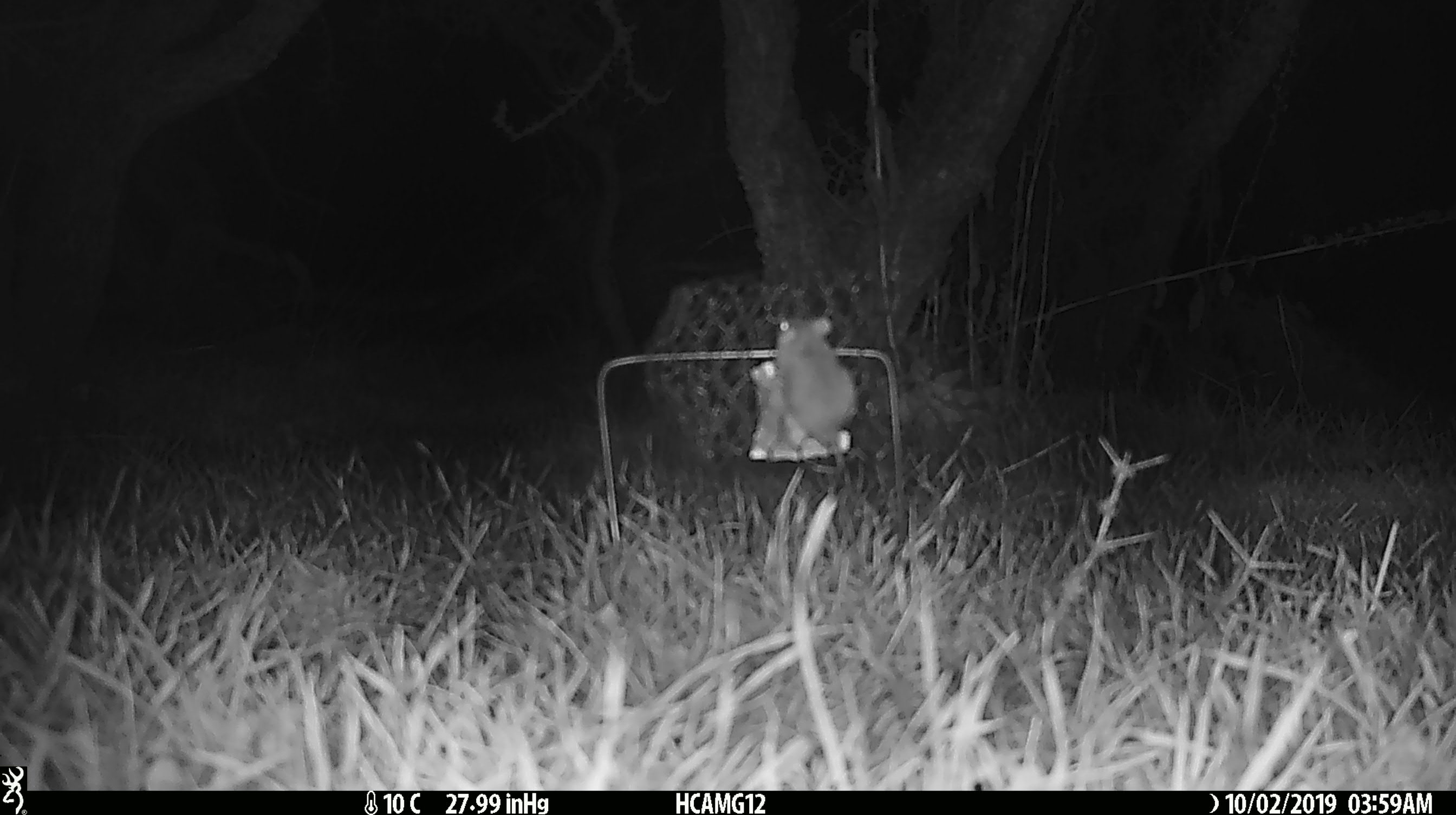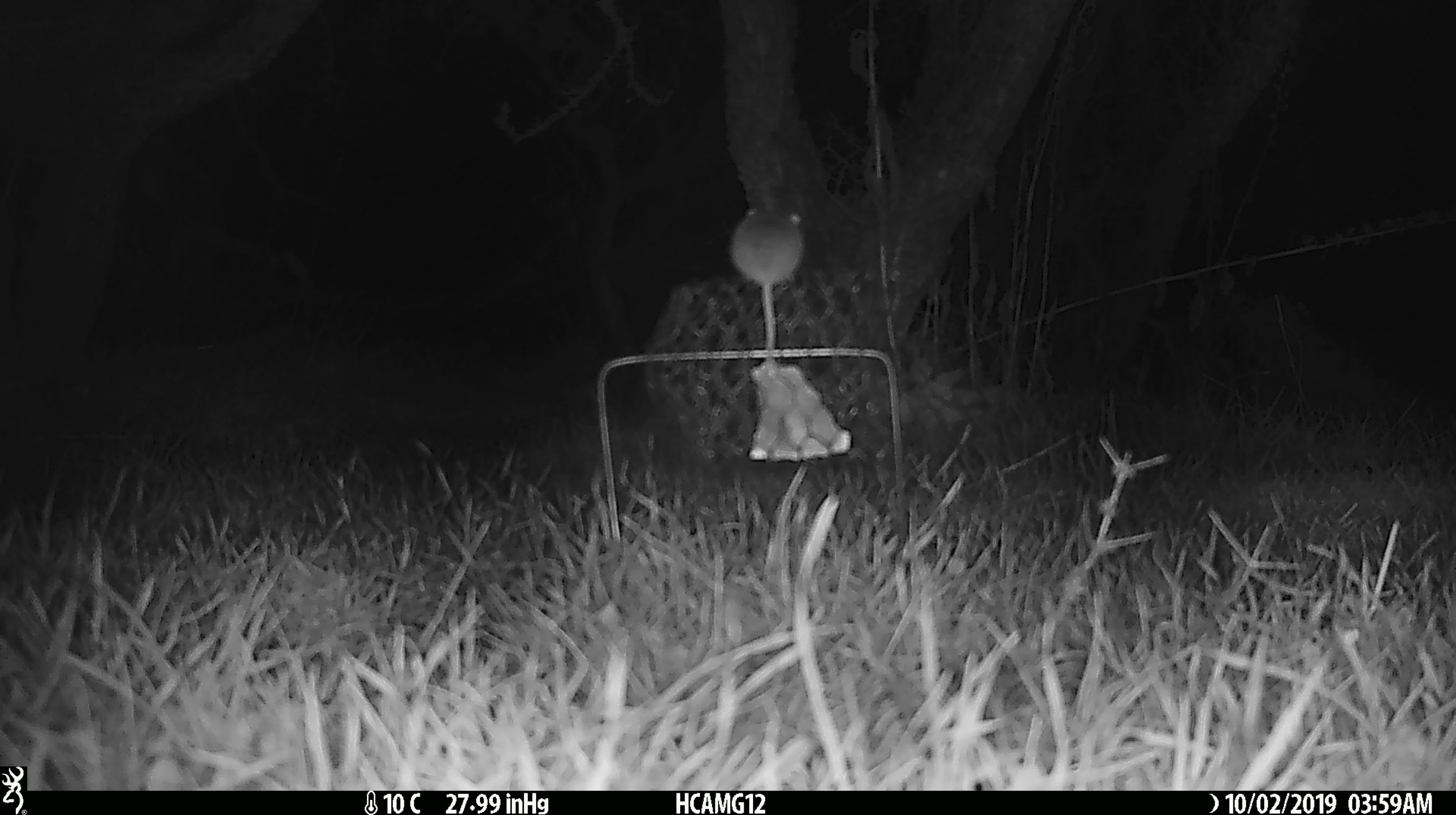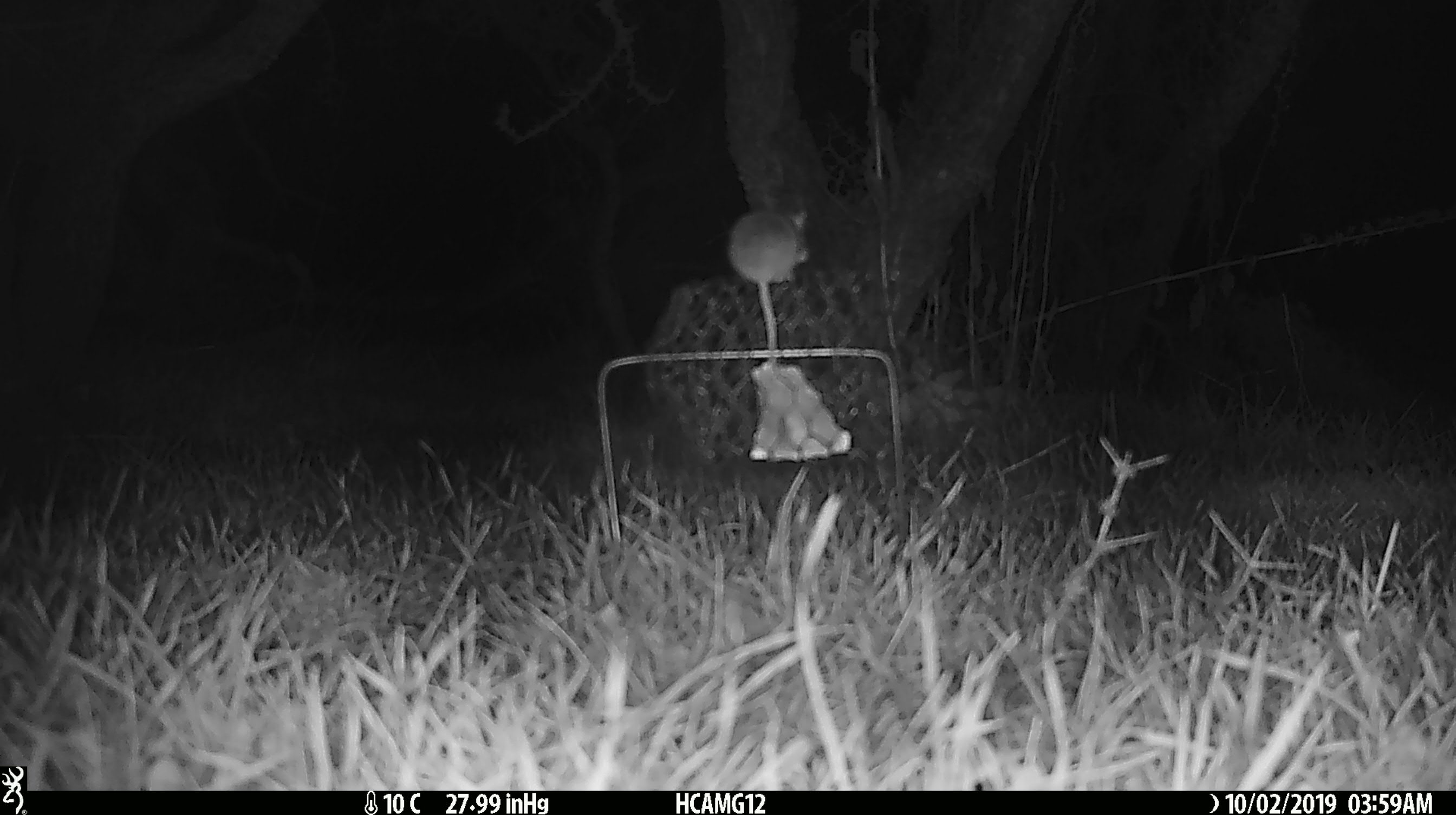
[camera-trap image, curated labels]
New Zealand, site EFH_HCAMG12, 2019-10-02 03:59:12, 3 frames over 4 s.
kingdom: Animalia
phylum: Chordata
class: Mammalia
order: Rodentia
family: Muridae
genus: Mus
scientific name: Mus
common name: mouse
Mouse (Mus).